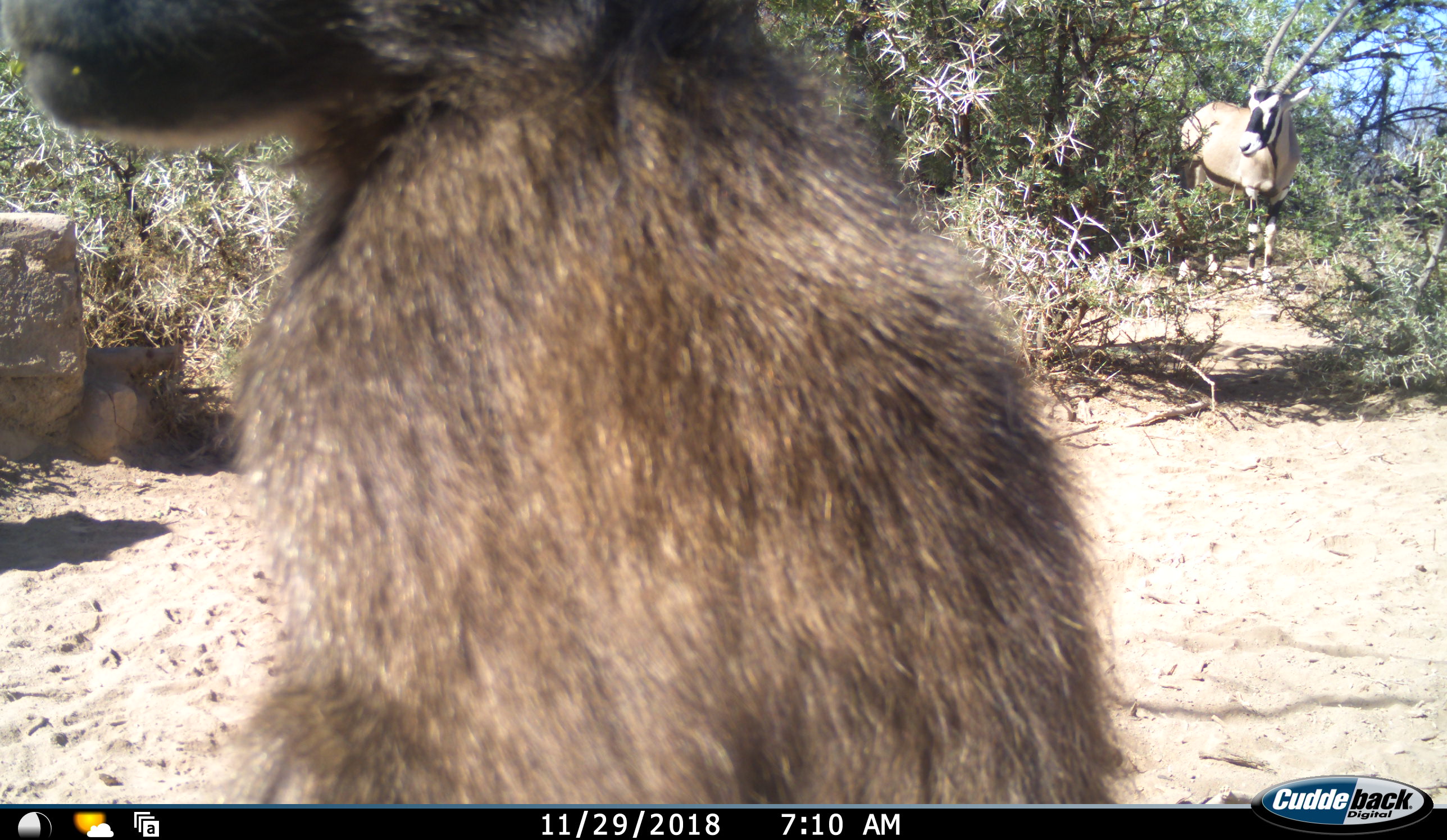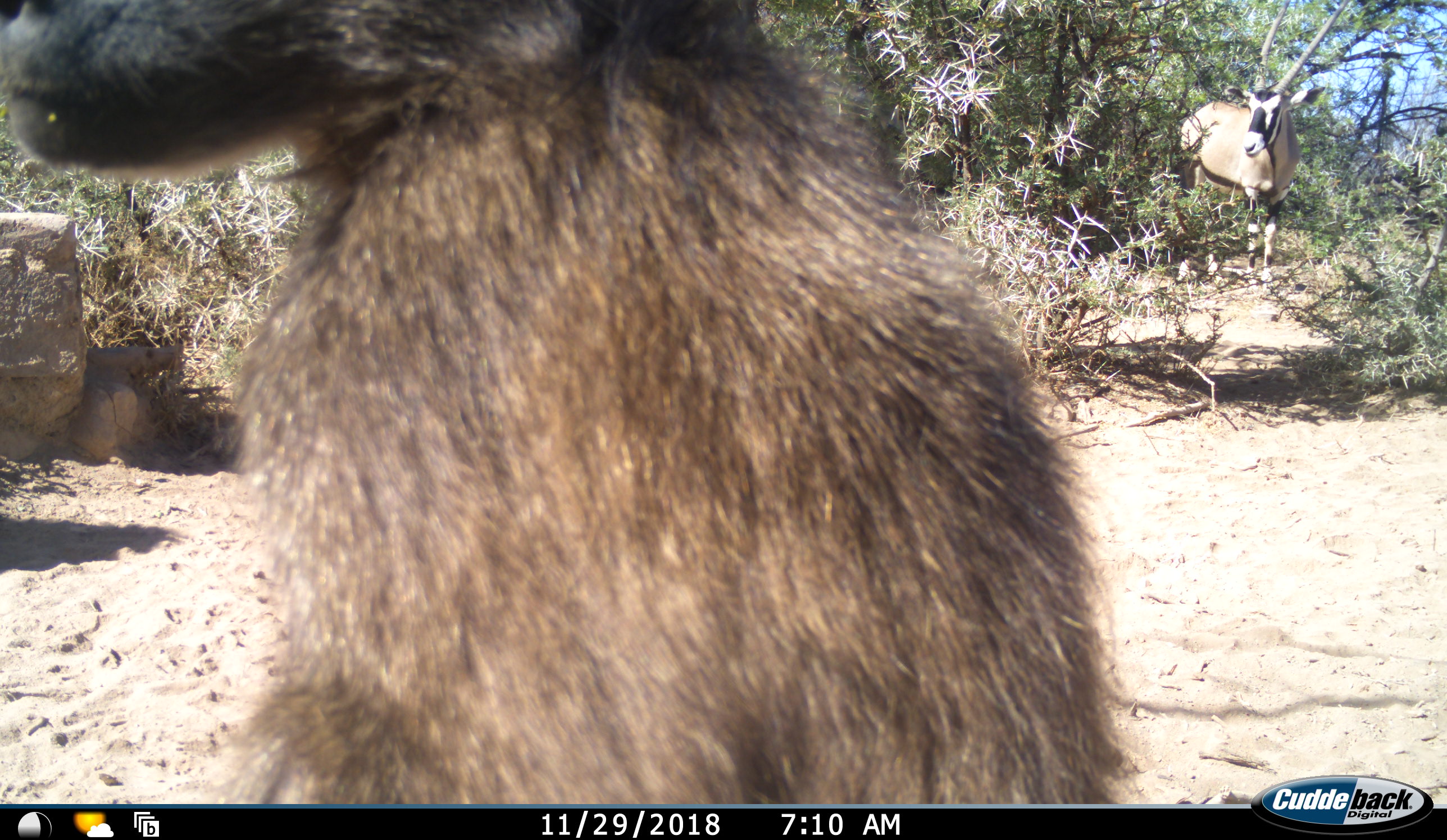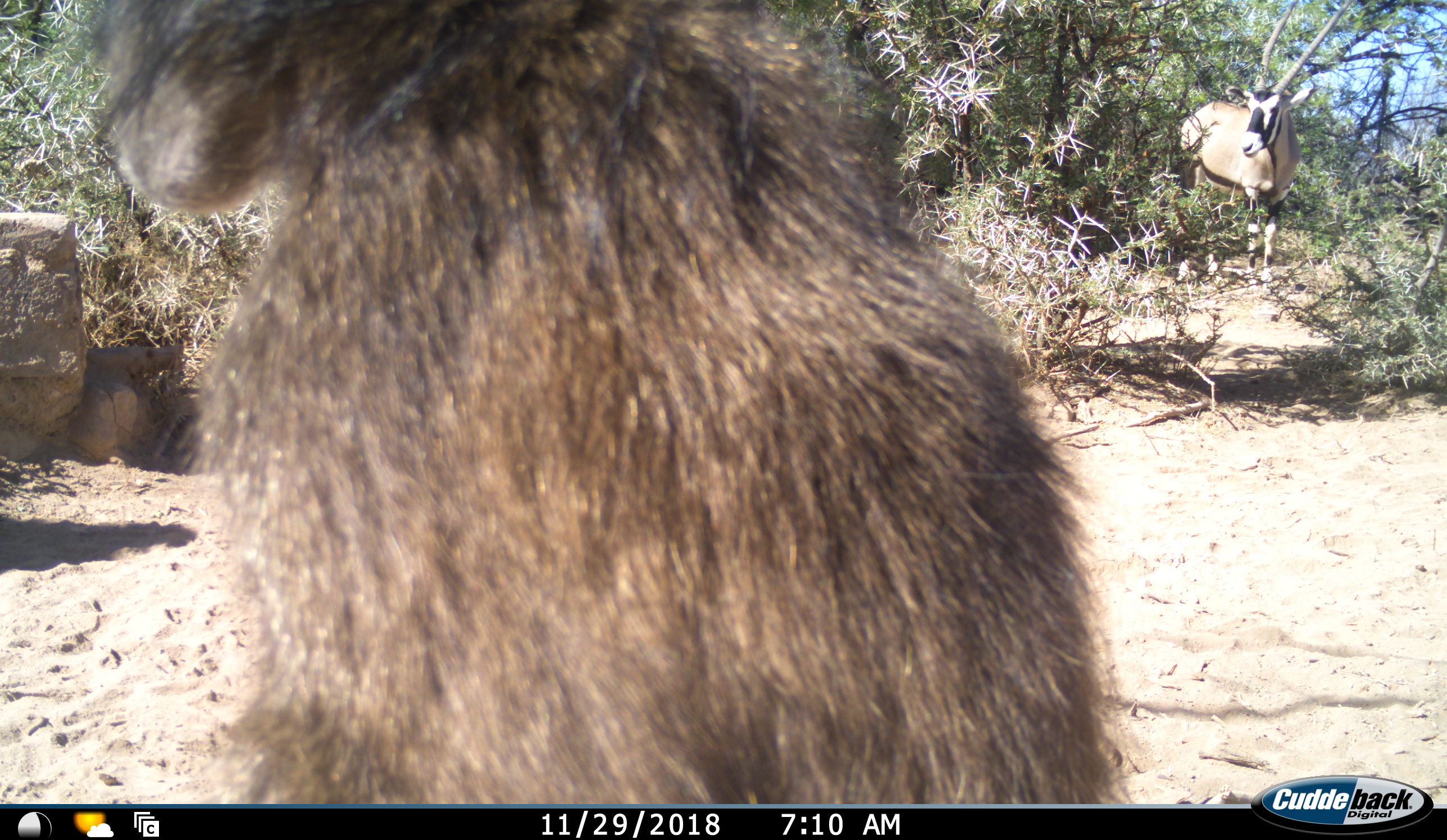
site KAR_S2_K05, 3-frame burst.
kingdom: Animalia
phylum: Chordata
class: Mammalia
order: Primates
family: Cercopithecidae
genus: Papio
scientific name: Papio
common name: baboon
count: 1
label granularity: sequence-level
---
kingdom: Animalia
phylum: Chordata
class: Mammalia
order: Artiodactyla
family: Bovidae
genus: Oryx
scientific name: Oryx gazella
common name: gemsbok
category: oryx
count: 1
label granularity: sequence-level